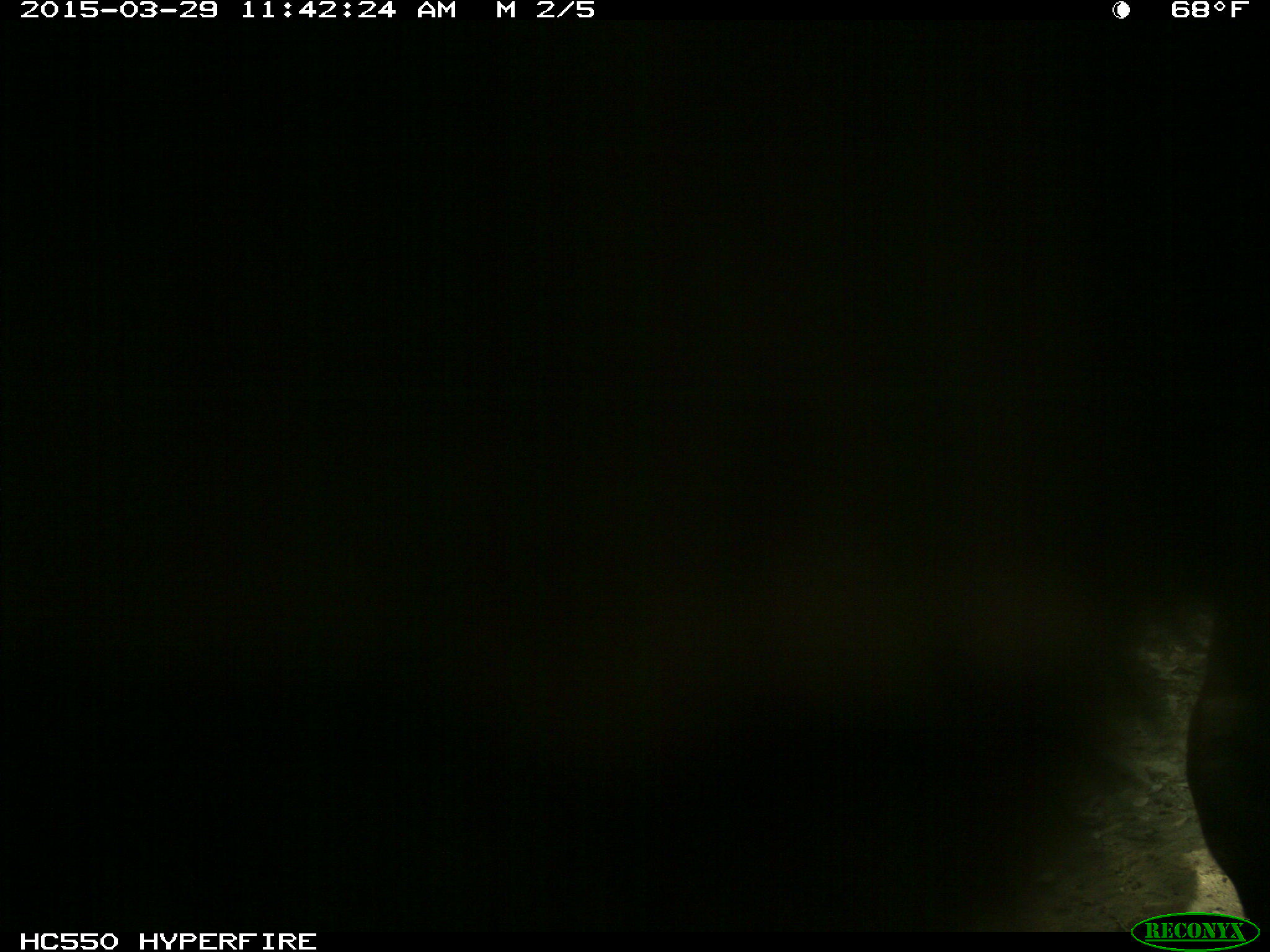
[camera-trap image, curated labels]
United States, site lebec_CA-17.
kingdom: Animalia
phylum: Chordata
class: Mammalia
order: Artiodactyla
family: Bovidae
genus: Bos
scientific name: Bos taurus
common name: domestic cow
Bos taurus (domestic cow).